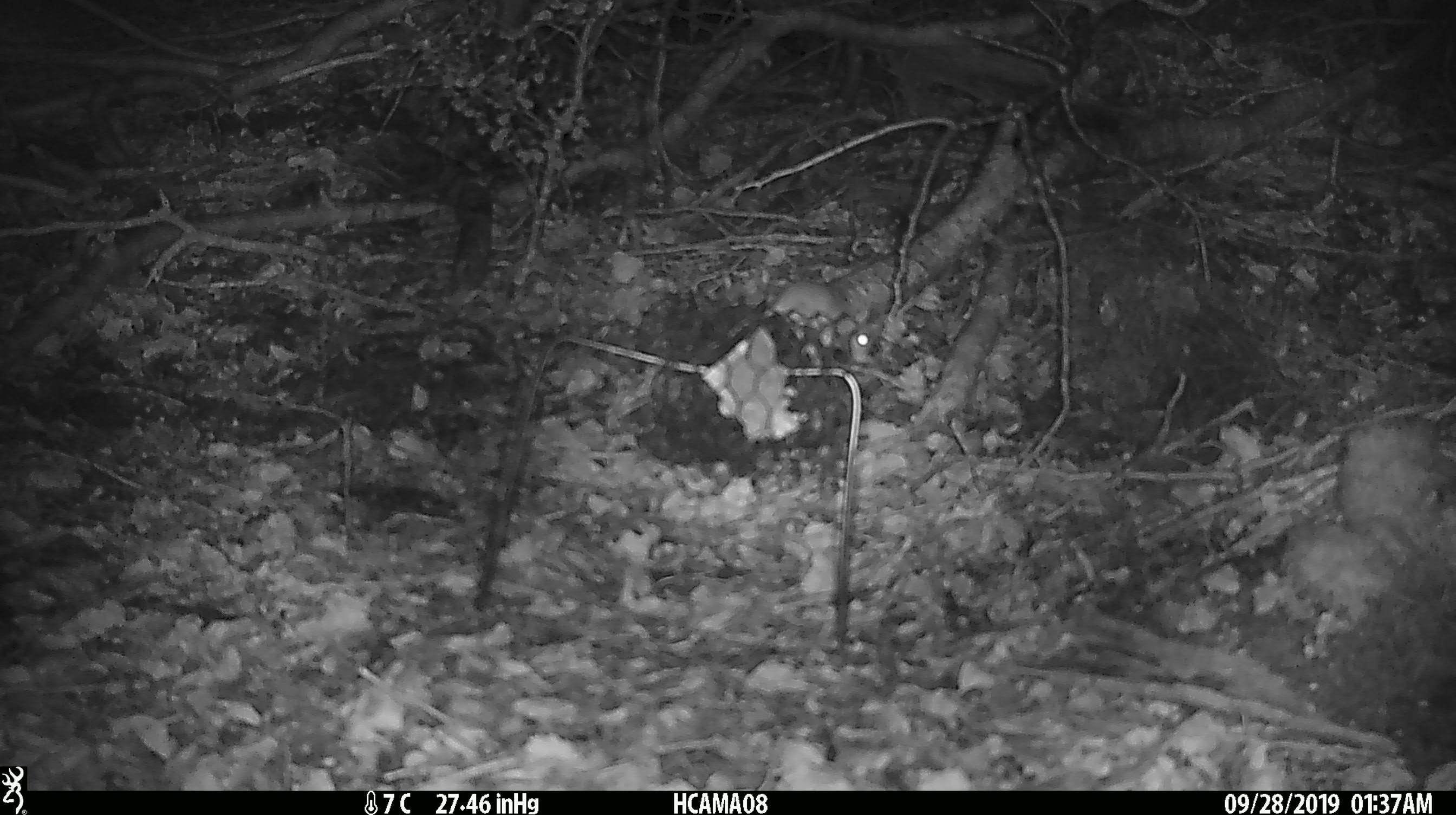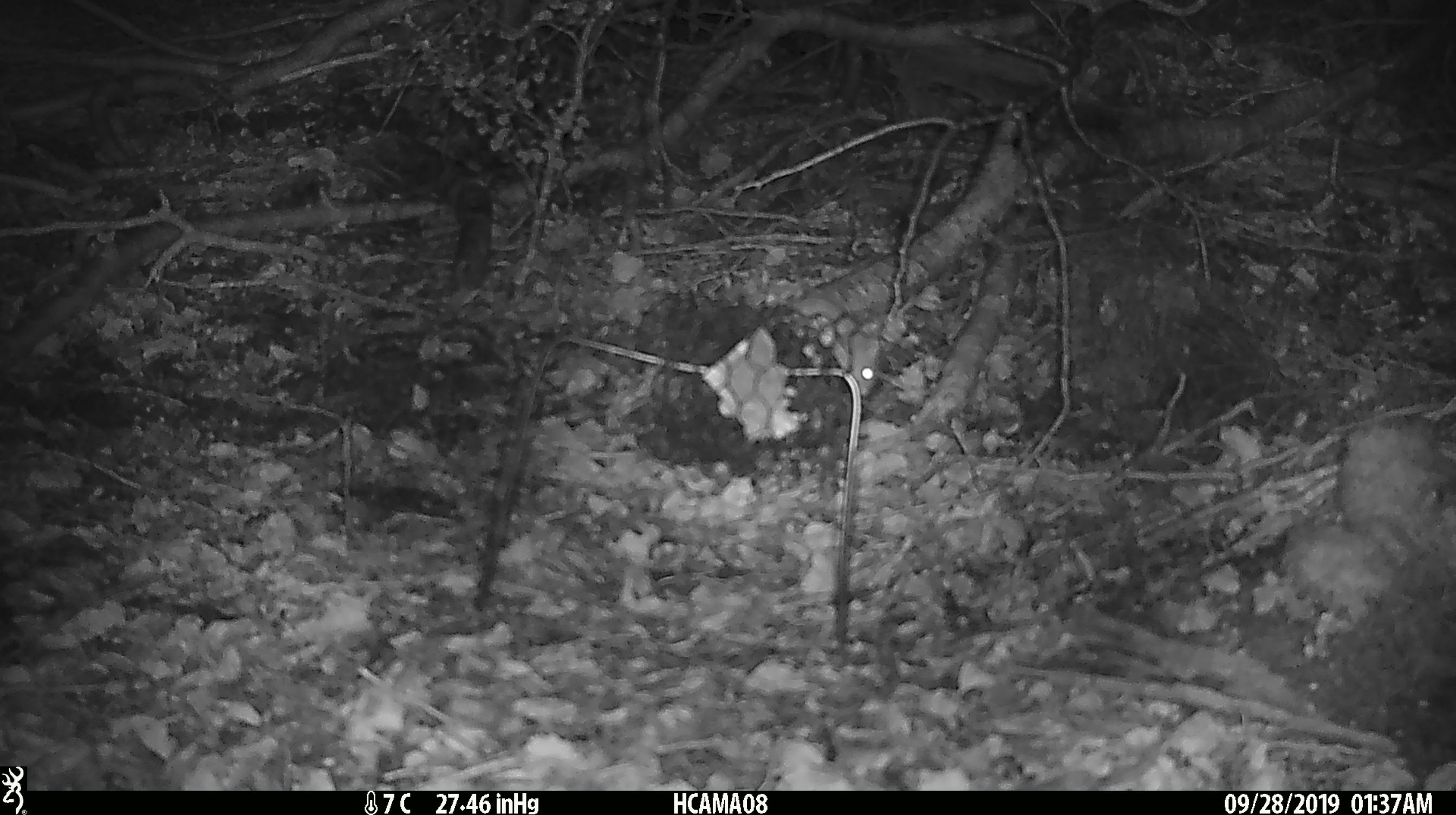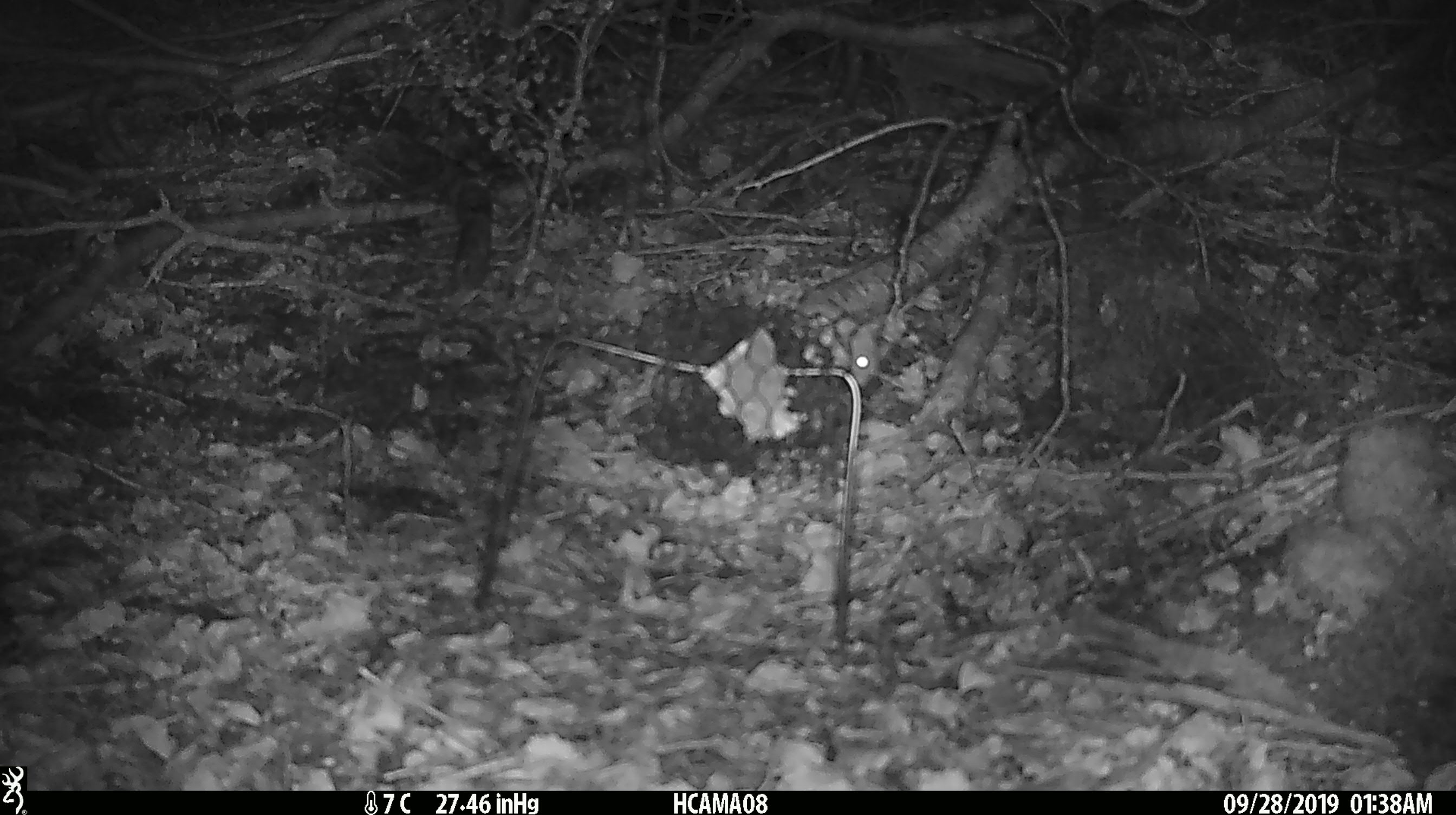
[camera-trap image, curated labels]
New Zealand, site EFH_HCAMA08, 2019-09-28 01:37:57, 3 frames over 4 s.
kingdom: Animalia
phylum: Chordata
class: Mammalia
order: Rodentia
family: Muridae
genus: Mus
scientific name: Mus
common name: mouse